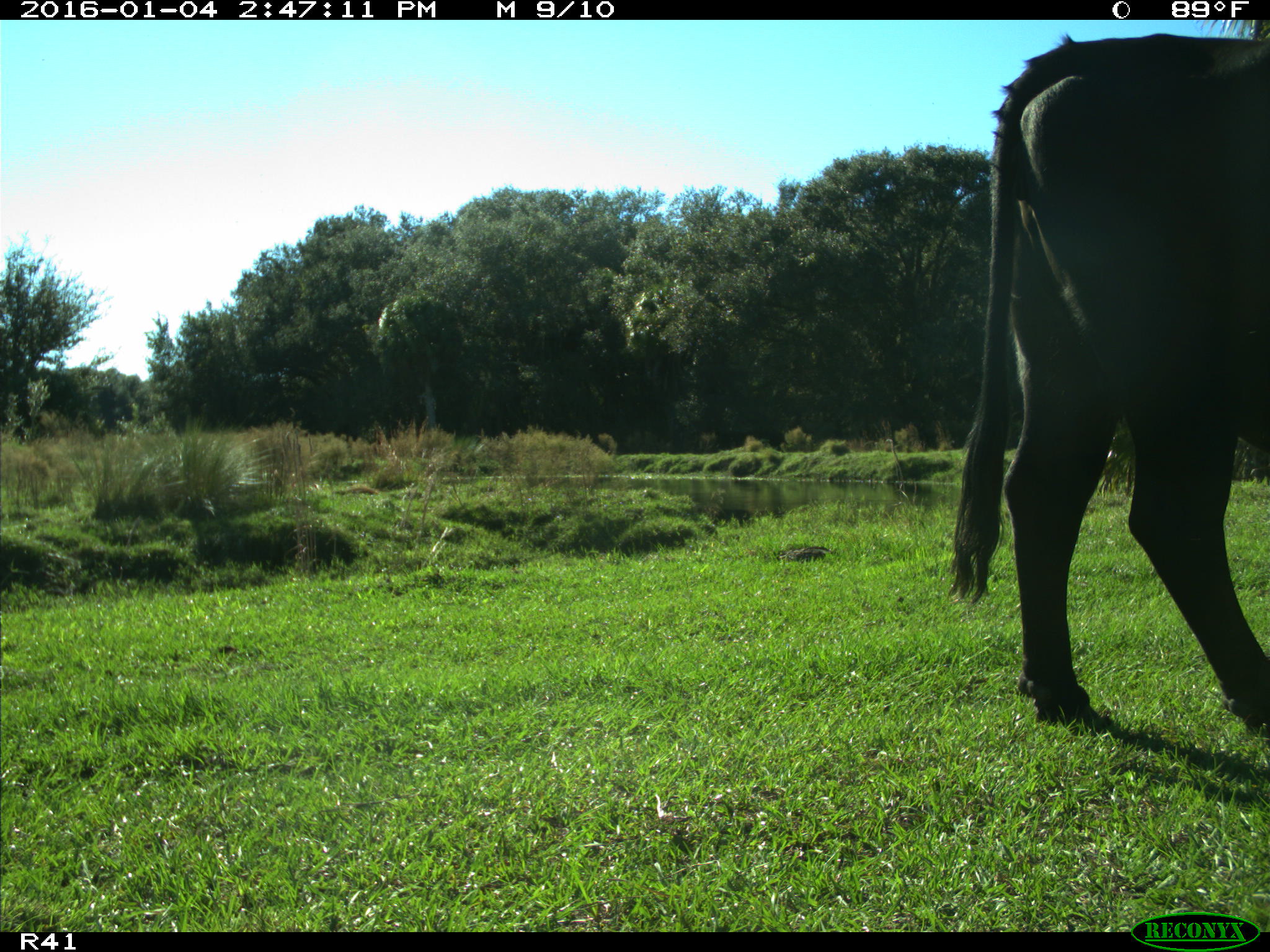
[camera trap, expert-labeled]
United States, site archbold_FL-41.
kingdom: Animalia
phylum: Chordata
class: Mammalia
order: Artiodactyla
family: Bovidae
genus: Bos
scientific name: Bos taurus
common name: domestic cow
Bos taurus (domestic cow).